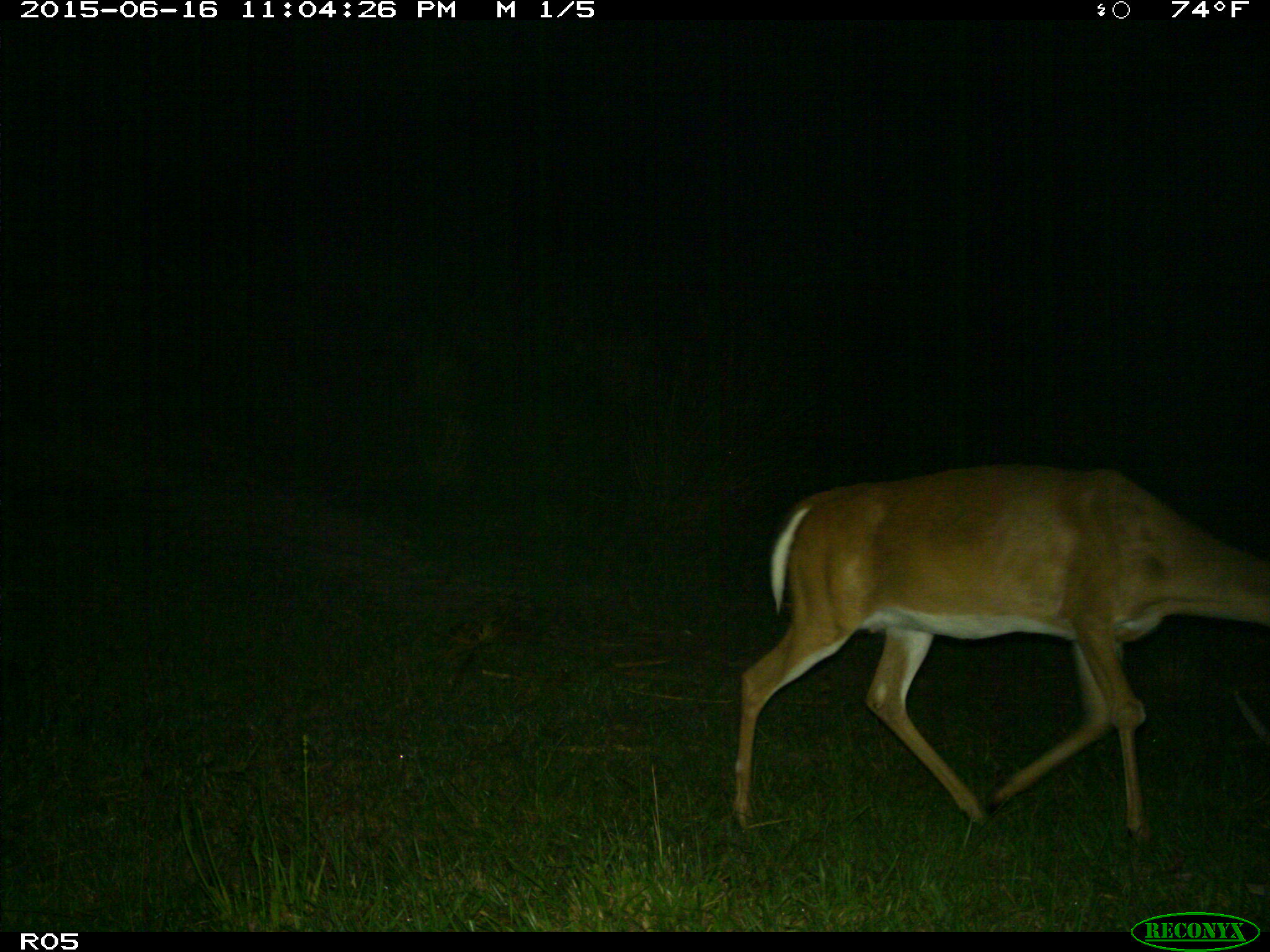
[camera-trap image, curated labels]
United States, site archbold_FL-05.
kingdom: Animalia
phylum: Chordata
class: Mammalia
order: Artiodactyla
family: Cervidae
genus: Odocoileus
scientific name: Odocoileus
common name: deer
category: unidentified deer